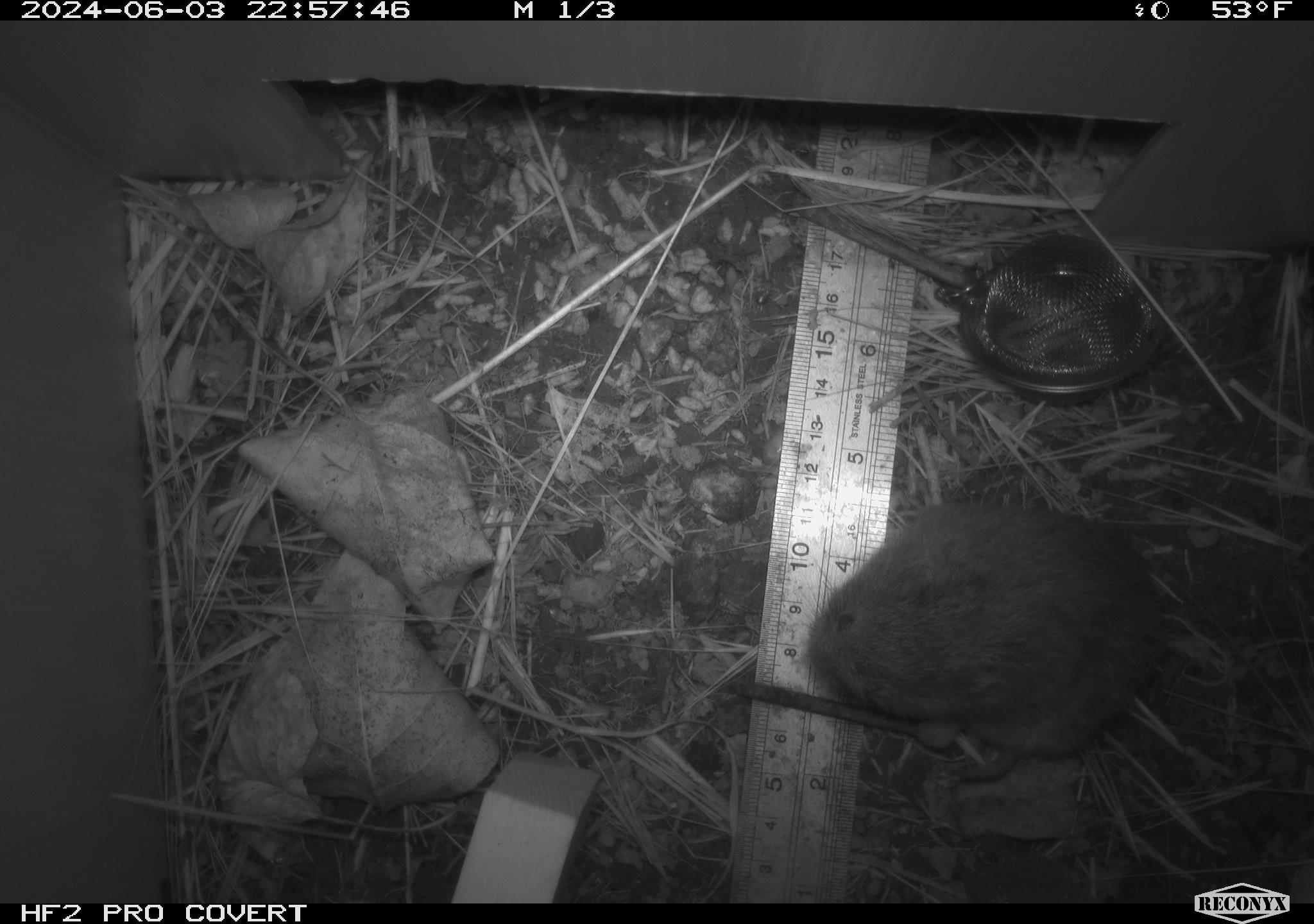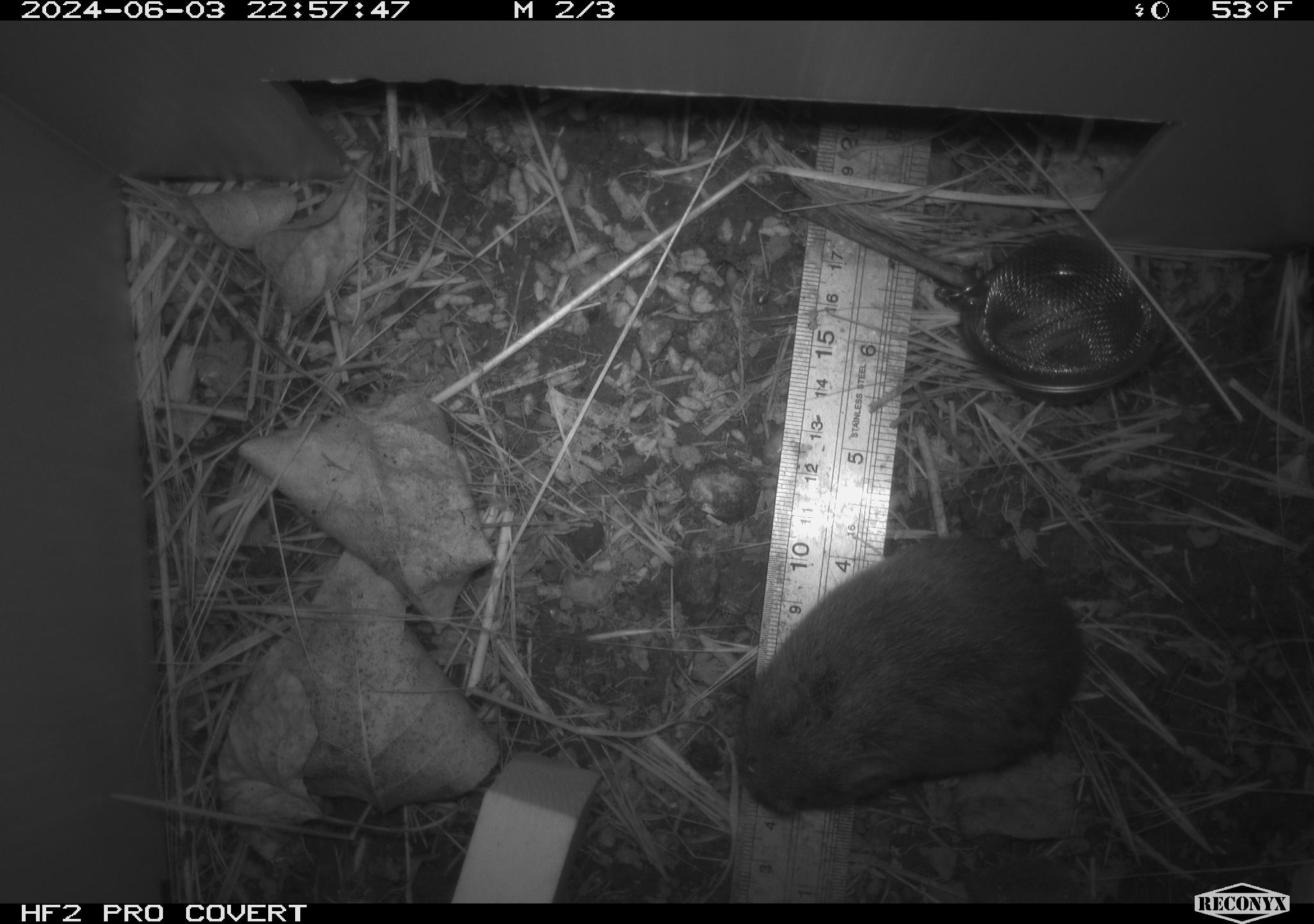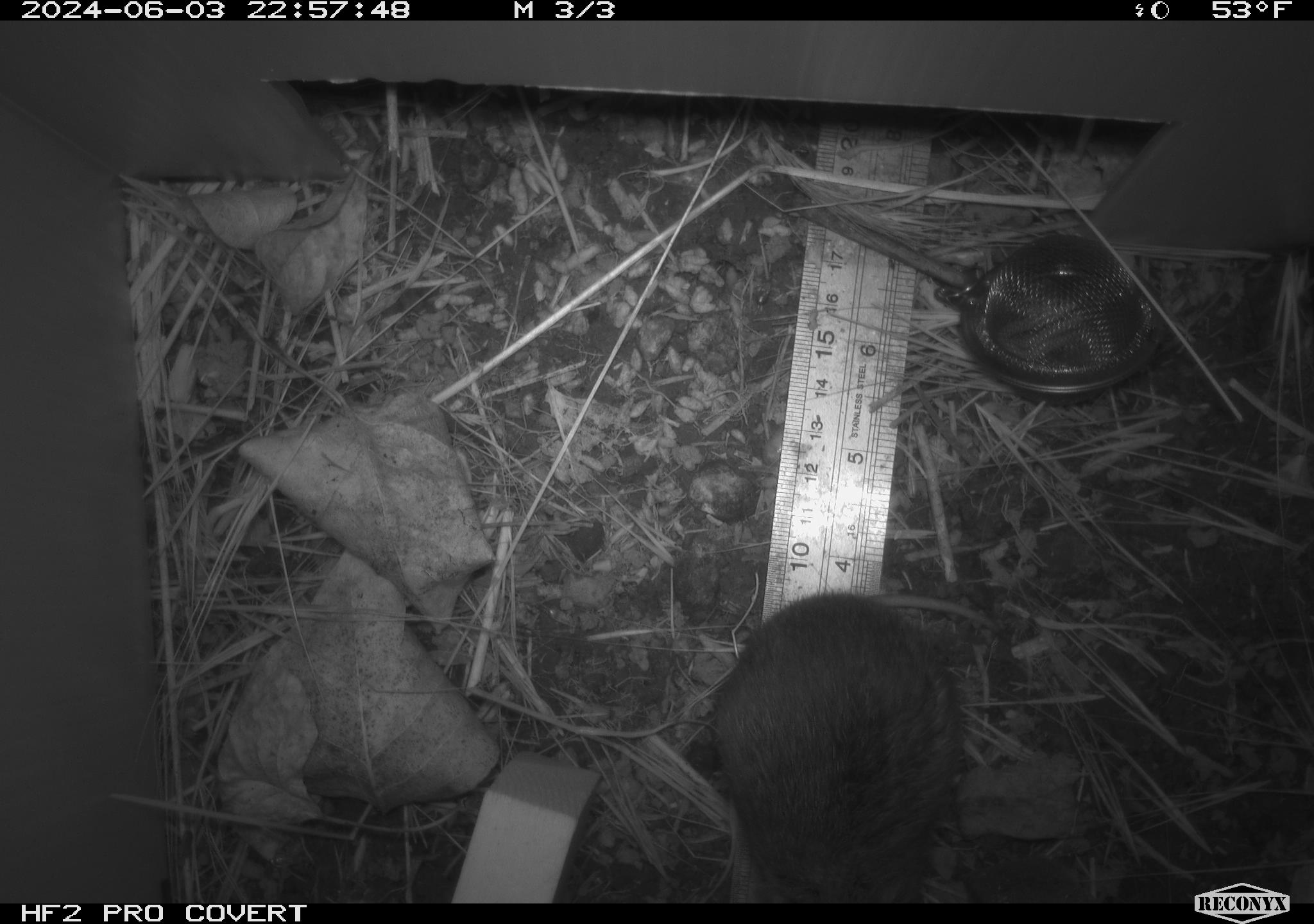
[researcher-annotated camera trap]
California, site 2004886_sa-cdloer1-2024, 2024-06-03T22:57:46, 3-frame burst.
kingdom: Animalia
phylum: Chordata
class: Mammalia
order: Rodentia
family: Cricetidae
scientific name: Arvicolinae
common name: voles, lemmings, and muskrats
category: arvicolinae subfamily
Arvicolinae subfamily (voles, lemmings, and muskrats) (Arvicolinae).